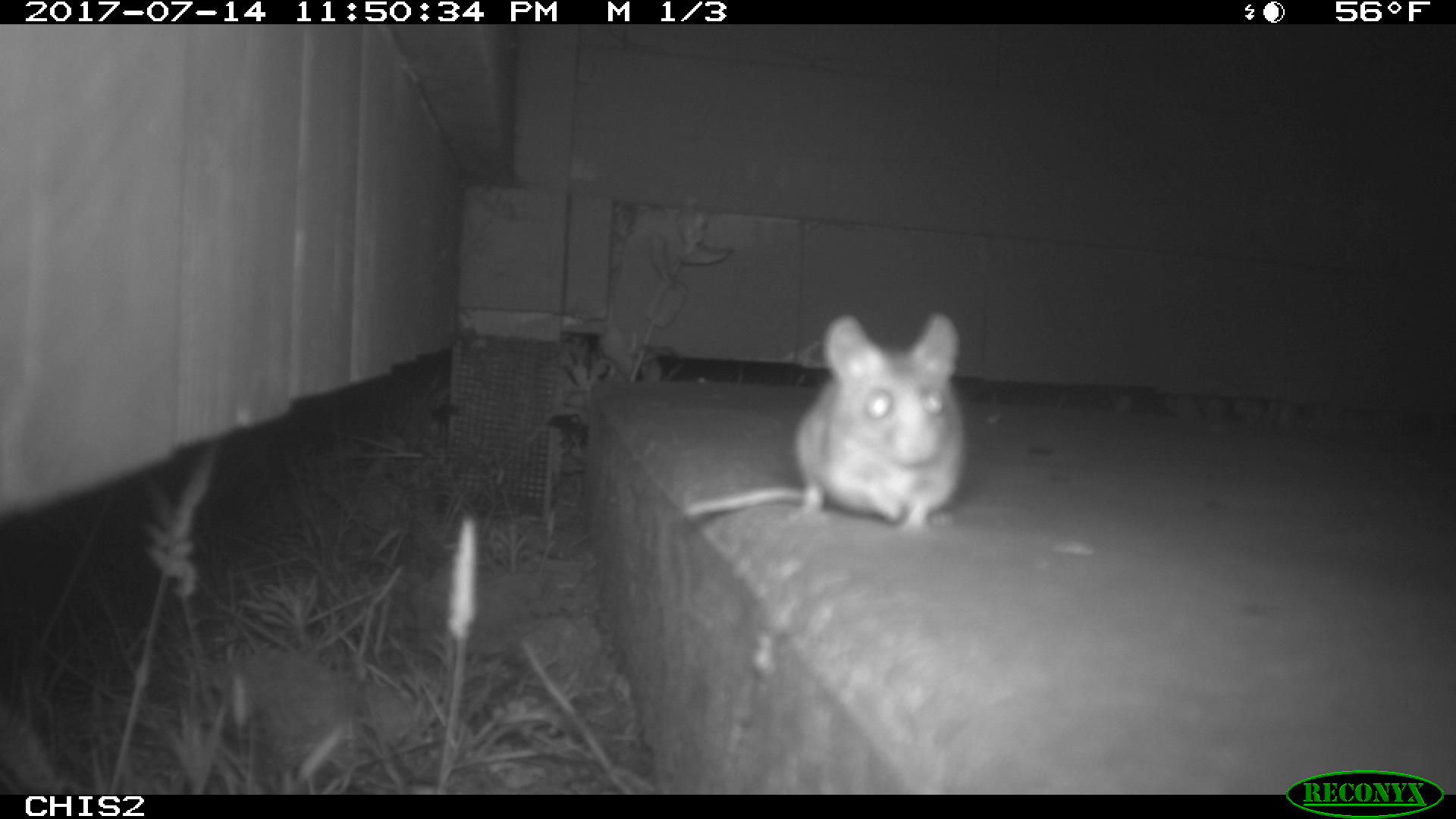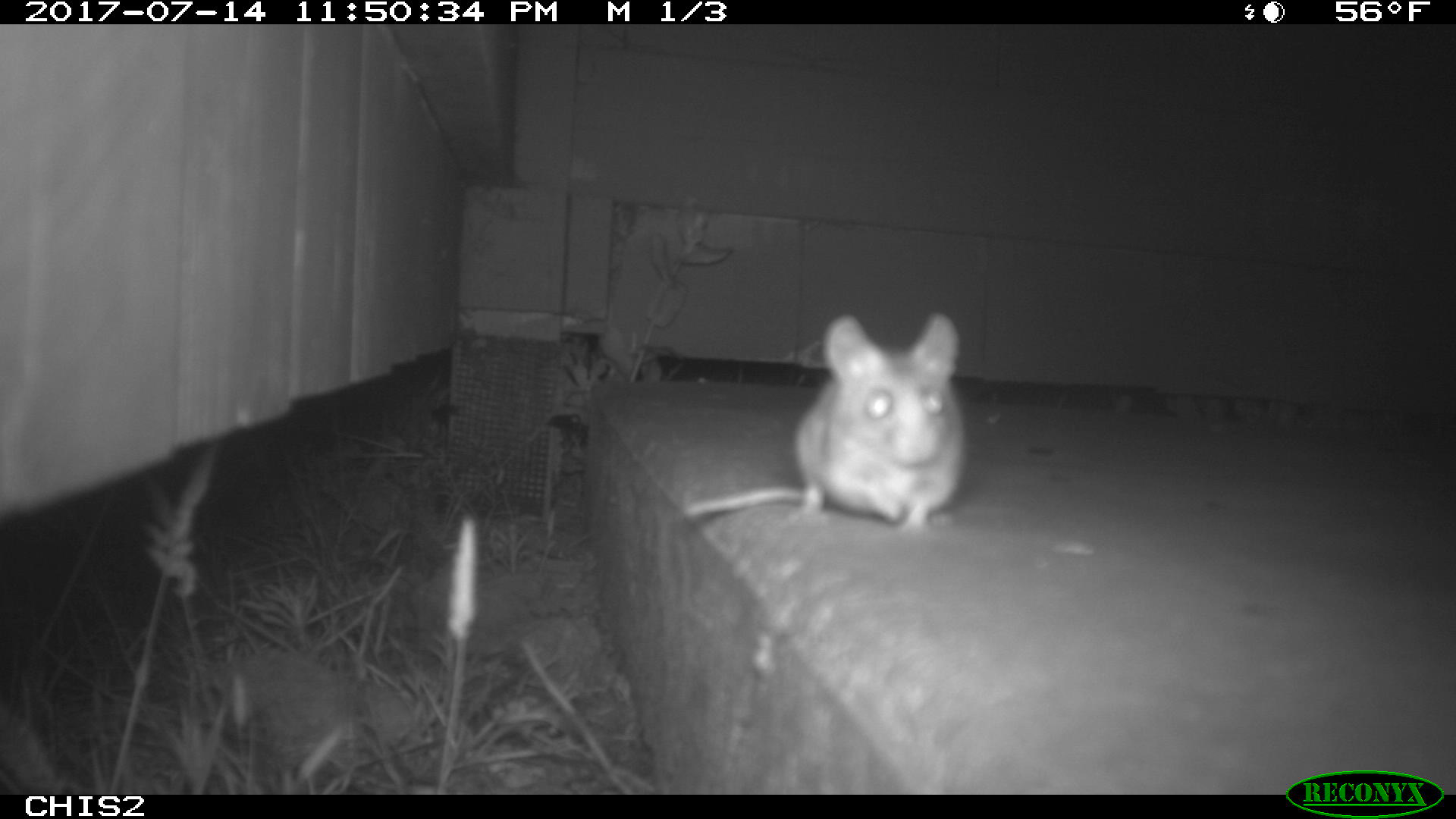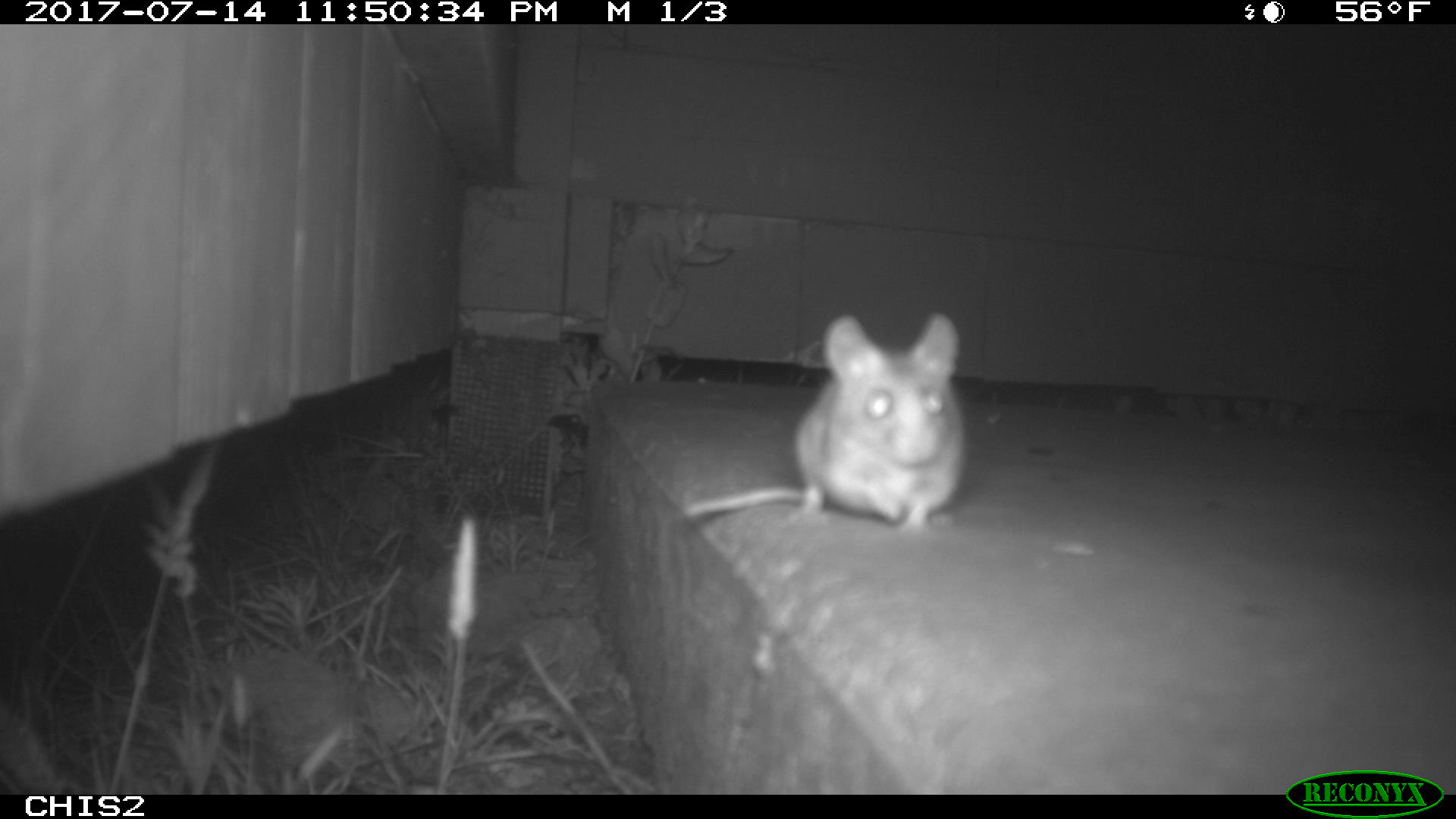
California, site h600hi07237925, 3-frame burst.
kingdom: Animalia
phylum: Chordata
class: Mammalia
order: Rodentia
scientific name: Rodentia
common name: rodent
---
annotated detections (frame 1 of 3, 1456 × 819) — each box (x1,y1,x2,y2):
rodent: (681,309,971,539)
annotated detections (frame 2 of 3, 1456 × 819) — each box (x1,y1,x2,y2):
rodent: (683,309,974,532)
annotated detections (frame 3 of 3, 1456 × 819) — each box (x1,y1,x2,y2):
rodent: (682,306,965,532)